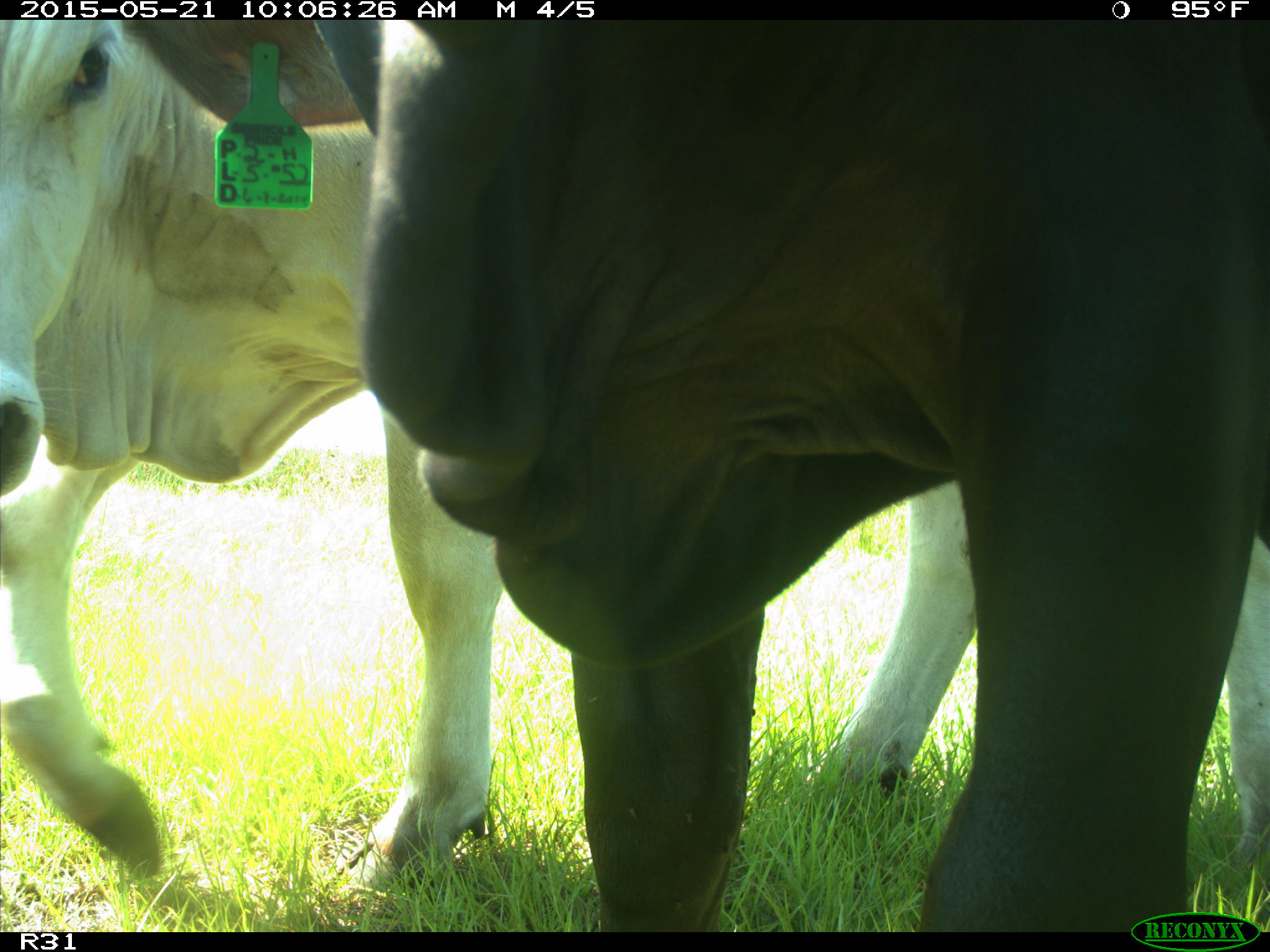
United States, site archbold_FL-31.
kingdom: Animalia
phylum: Chordata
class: Mammalia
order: Artiodactyla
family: Bovidae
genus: Bos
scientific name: Bos taurus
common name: domestic cow